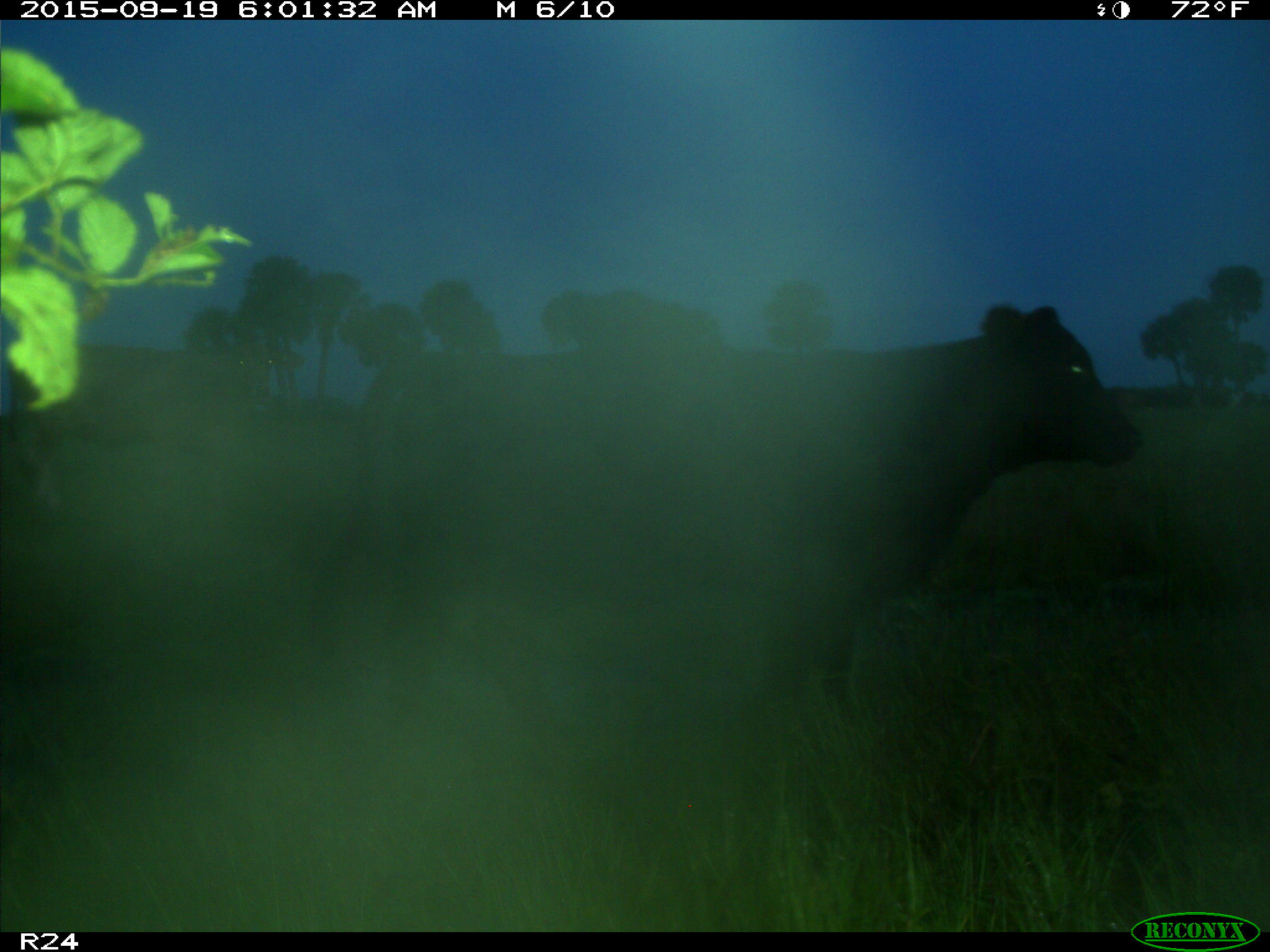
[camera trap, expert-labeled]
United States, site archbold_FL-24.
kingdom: Animalia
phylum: Chordata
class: Mammalia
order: Artiodactyla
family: Bovidae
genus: Bos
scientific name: Bos taurus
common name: domestic cow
Bos taurus (domestic cow).